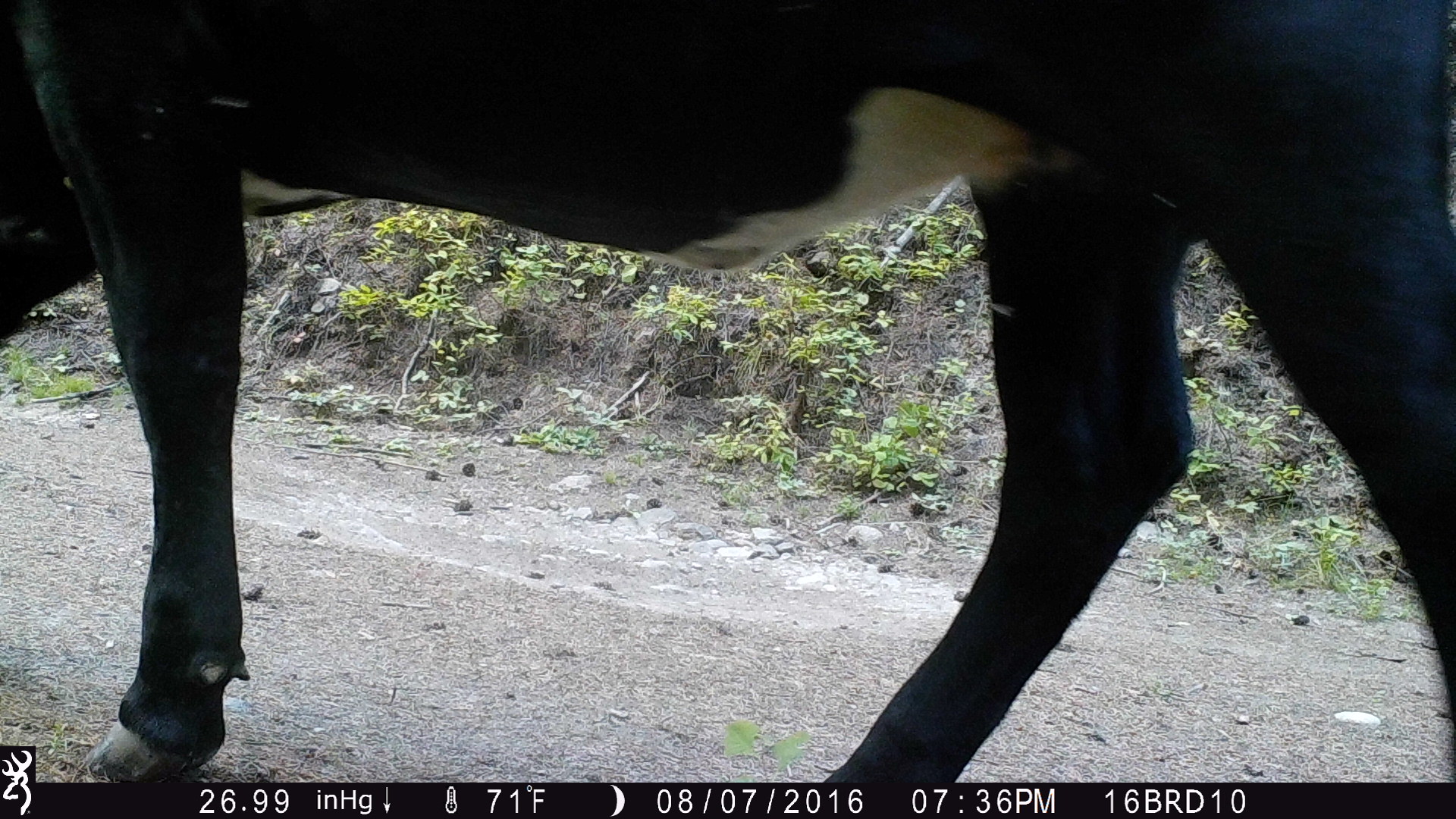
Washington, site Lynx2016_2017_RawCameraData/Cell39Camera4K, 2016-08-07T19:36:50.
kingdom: Animalia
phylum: Chordata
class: Mammalia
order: Artiodactyla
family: Bovidae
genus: Bos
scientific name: Bos taurus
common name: domestic cattle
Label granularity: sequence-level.